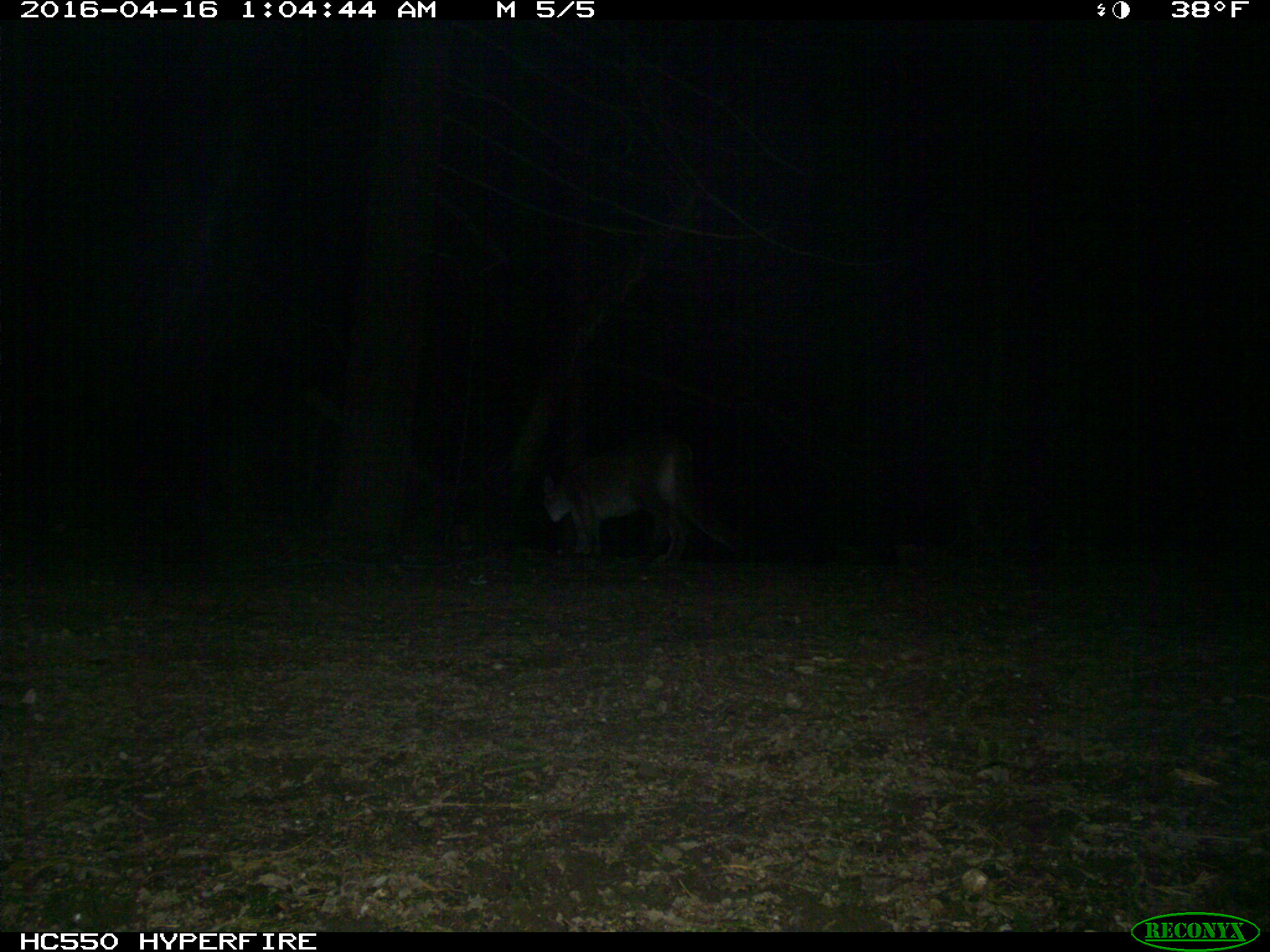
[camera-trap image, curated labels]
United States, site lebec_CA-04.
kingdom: Animalia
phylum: Chordata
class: Mammalia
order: Carnivora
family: Felidae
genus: Puma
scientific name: Puma concolor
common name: mountain lion